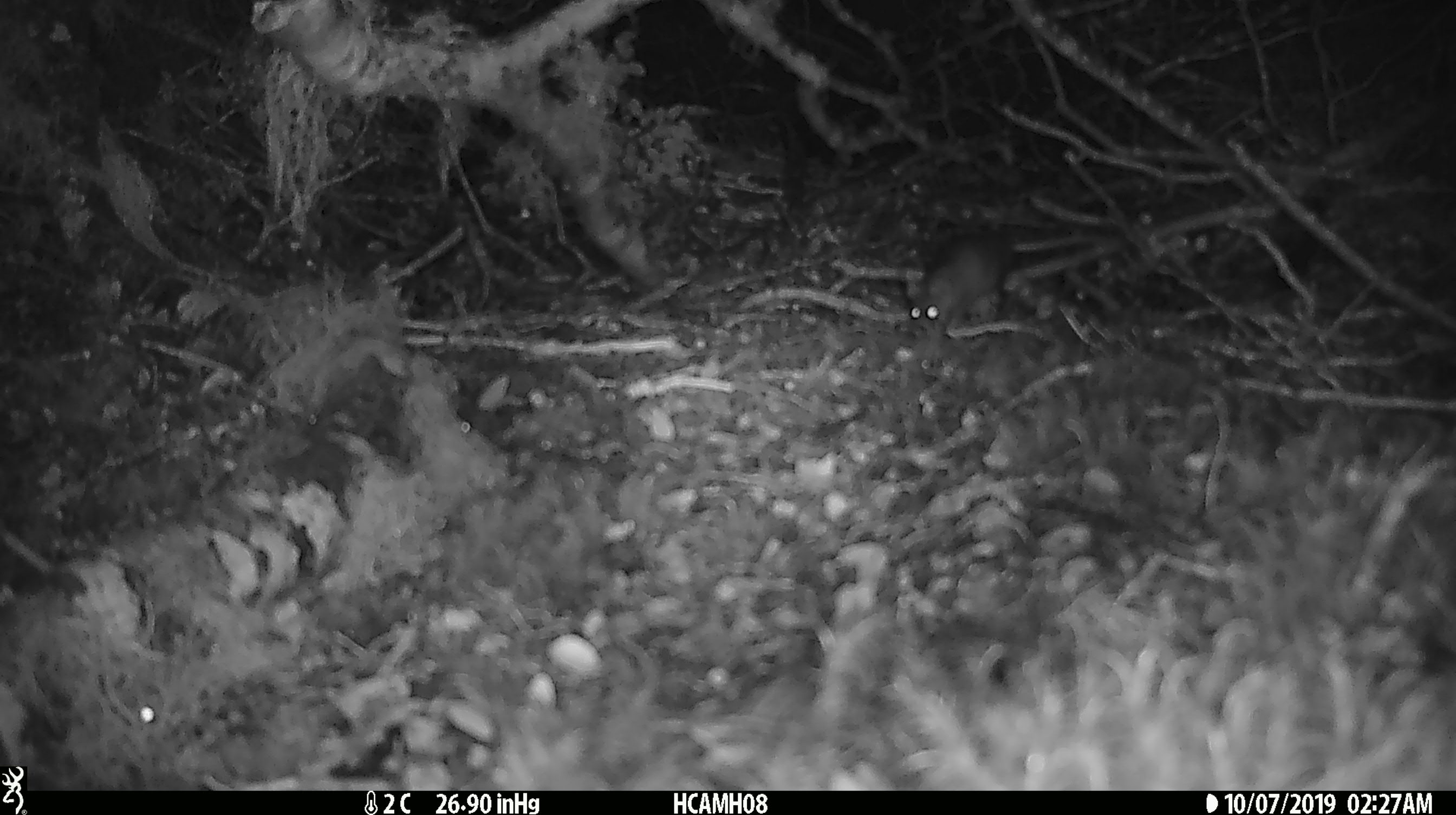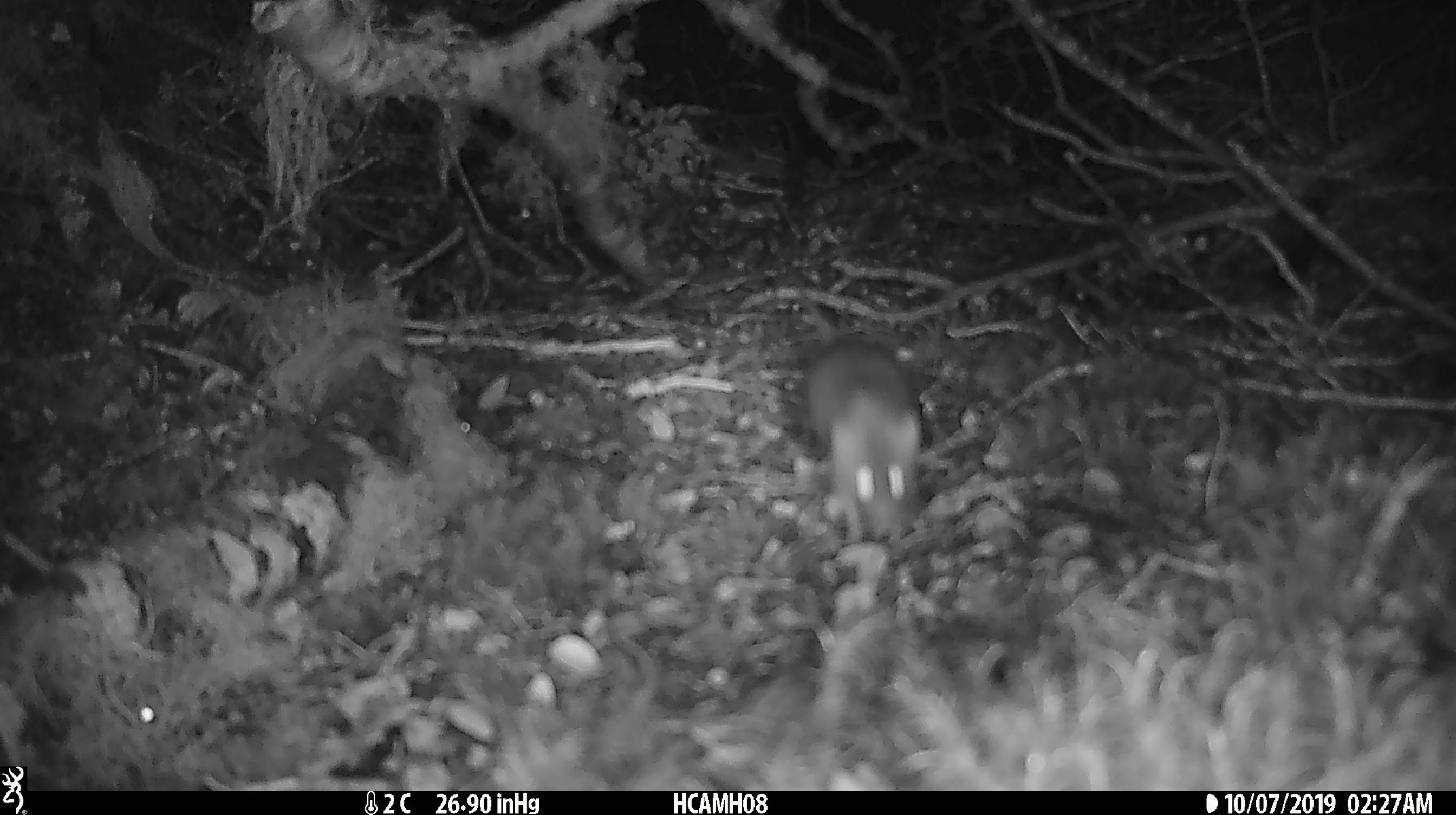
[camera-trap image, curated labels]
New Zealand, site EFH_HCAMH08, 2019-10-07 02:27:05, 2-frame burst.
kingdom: Animalia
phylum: Chordata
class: Mammalia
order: Rodentia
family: Muridae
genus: Mus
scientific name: Mus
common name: mouse